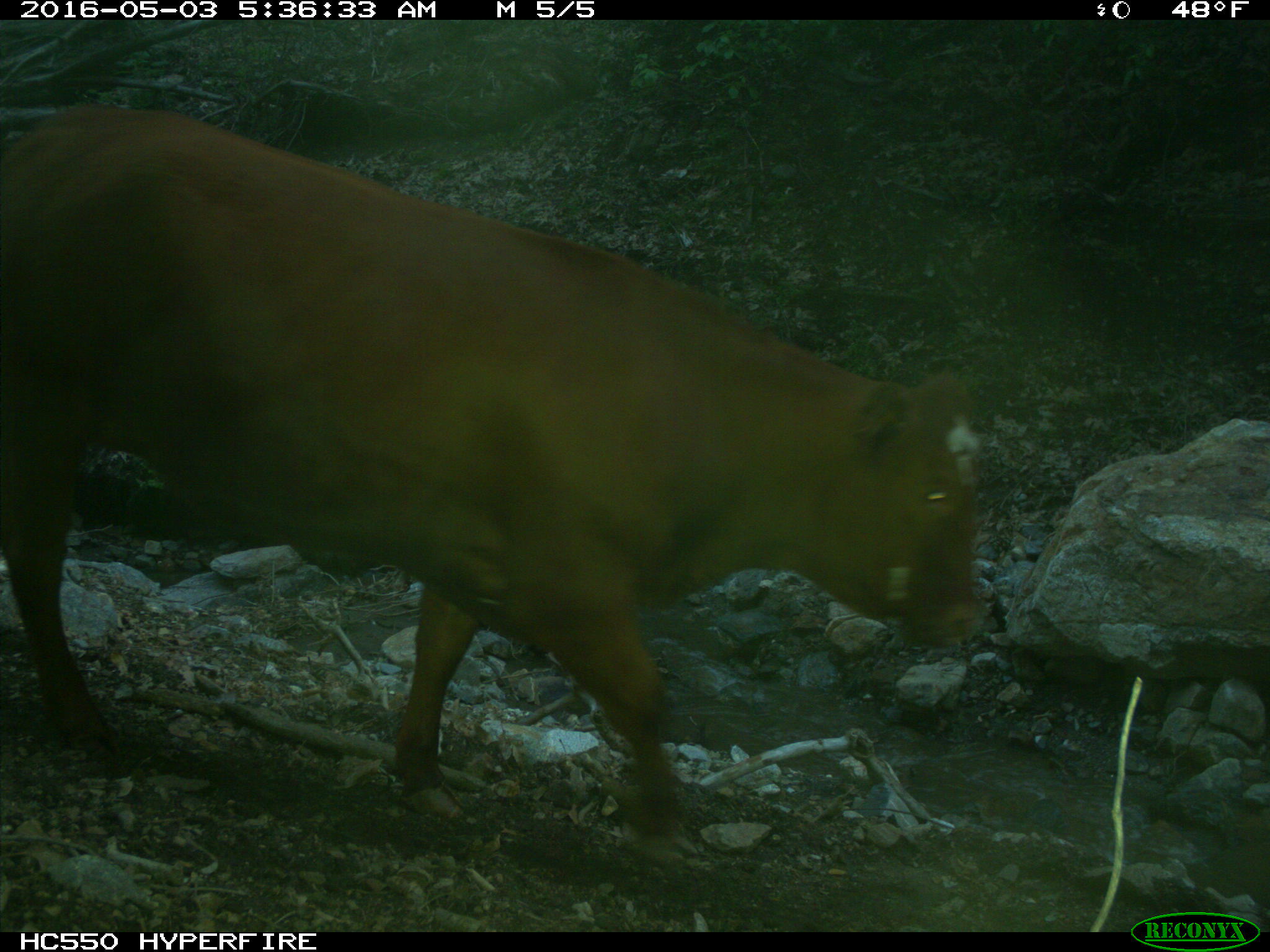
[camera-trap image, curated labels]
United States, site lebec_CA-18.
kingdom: Animalia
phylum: Chordata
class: Mammalia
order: Artiodactyla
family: Bovidae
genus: Bos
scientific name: Bos taurus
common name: domestic cow